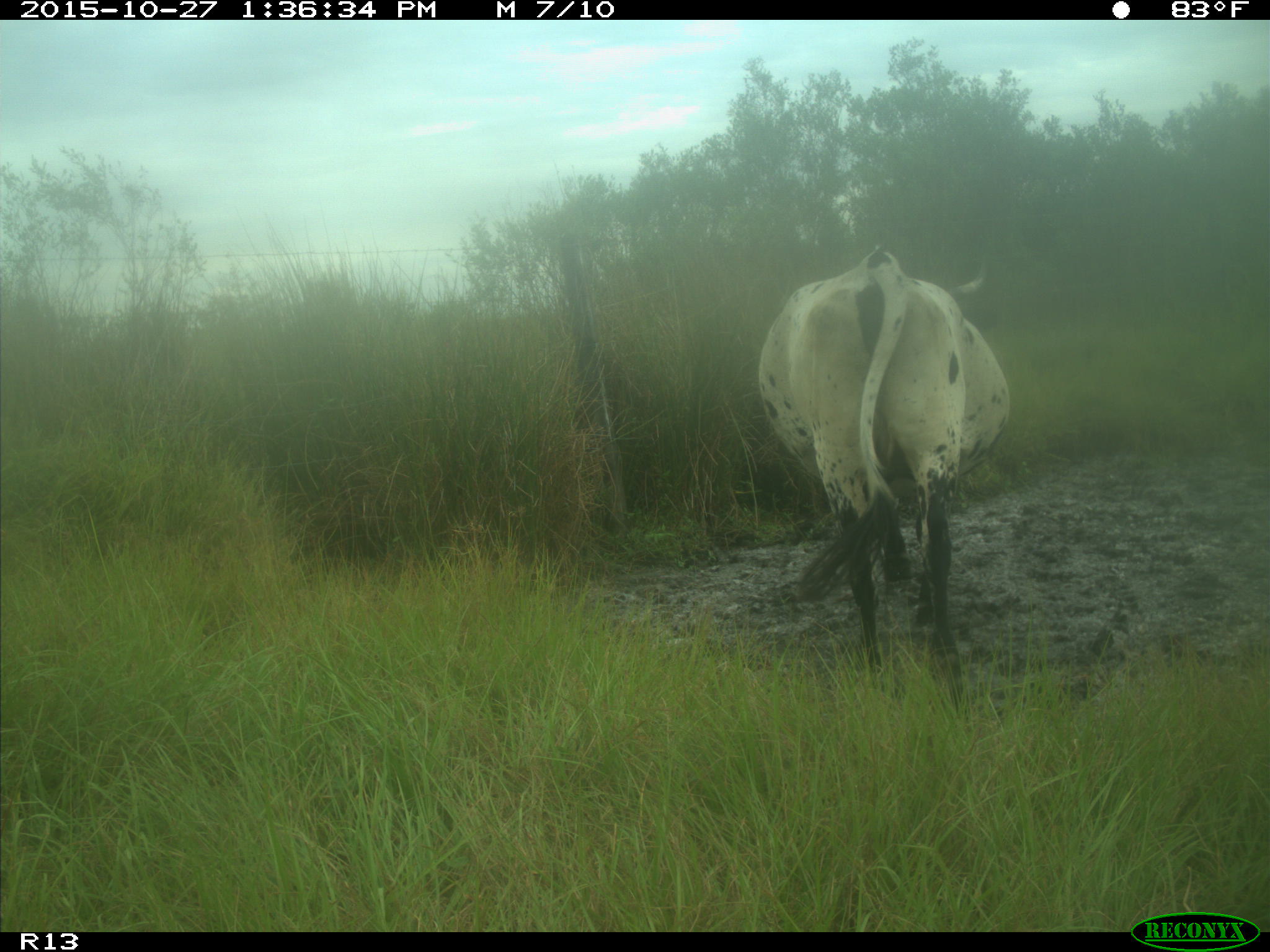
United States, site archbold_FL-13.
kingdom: Animalia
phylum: Chordata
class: Mammalia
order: Artiodactyla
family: Bovidae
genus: Bos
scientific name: Bos taurus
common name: domestic cow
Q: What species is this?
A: Bos taurus (domestic cow).